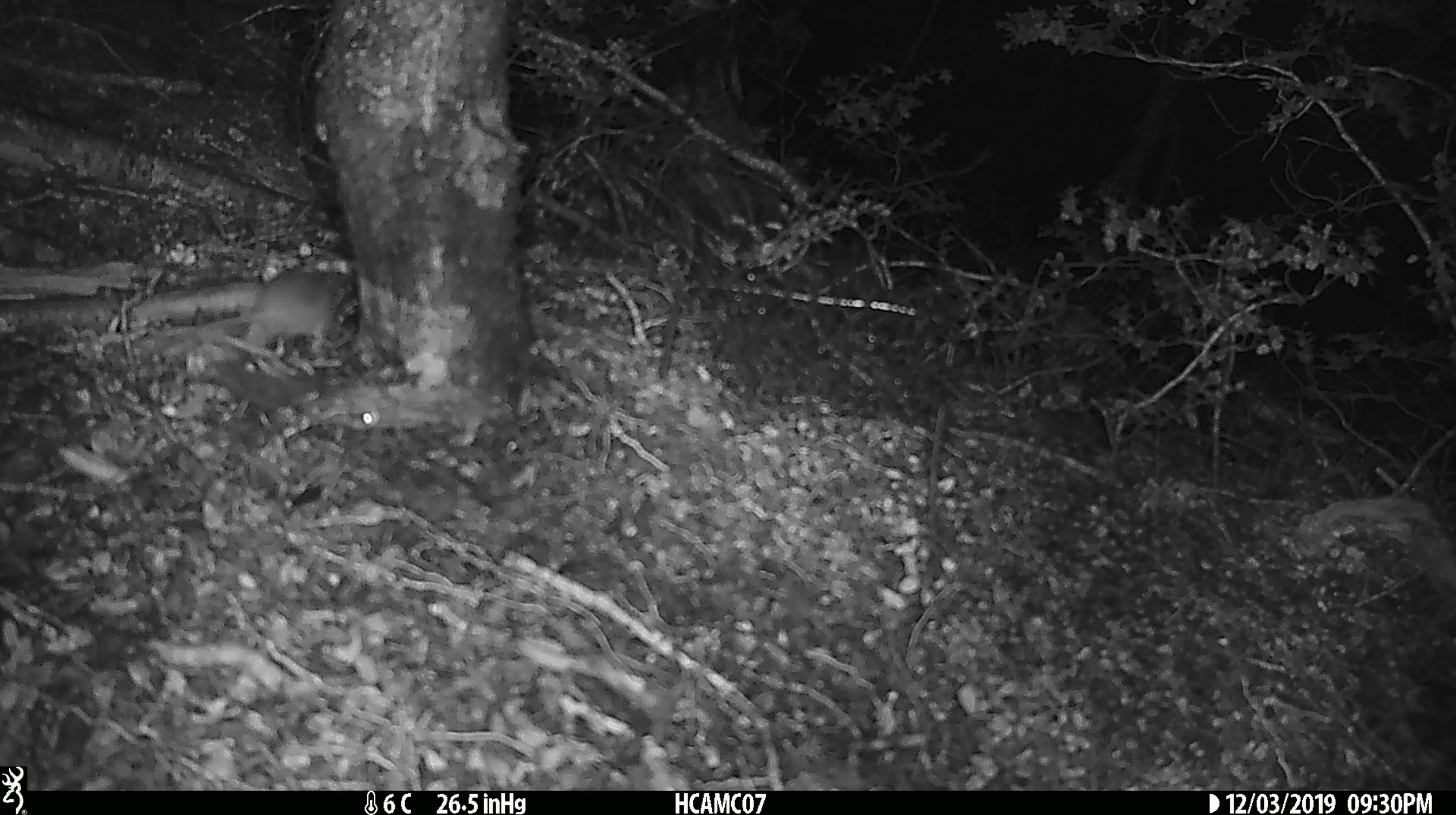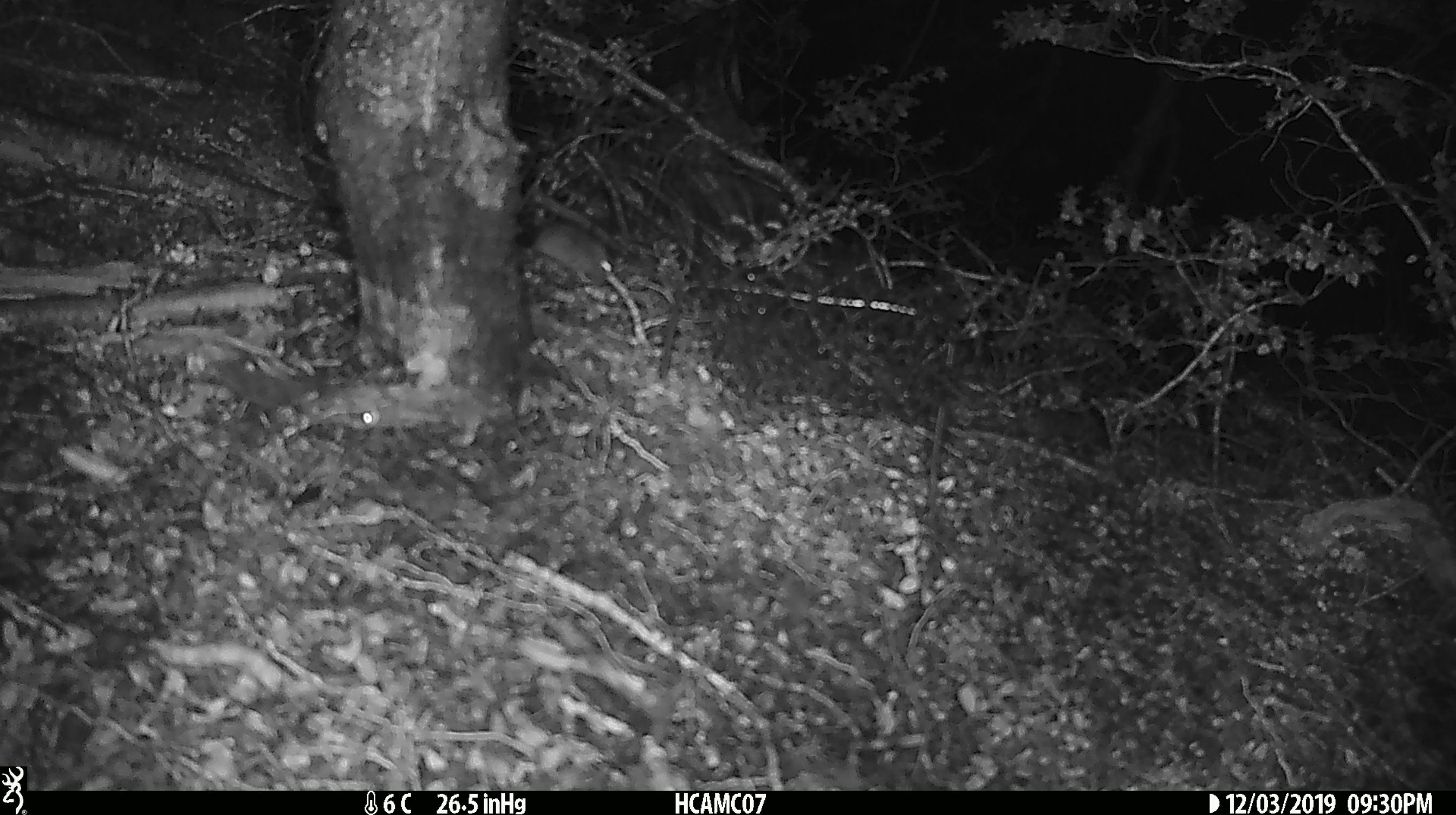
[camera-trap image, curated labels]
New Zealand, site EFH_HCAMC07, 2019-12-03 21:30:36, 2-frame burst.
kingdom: Animalia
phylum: Chordata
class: Mammalia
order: Rodentia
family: Muridae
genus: Mus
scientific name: Mus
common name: mouse